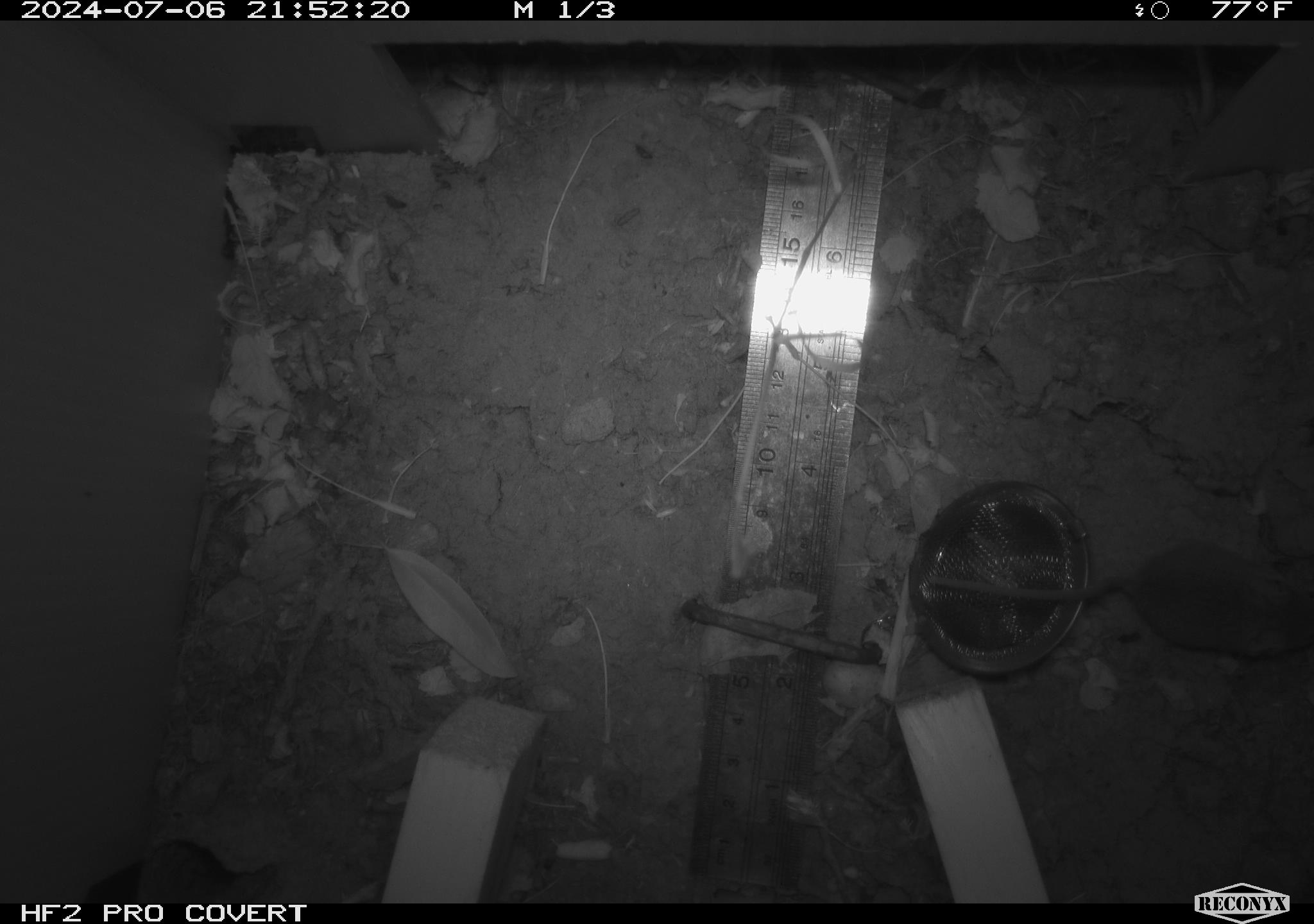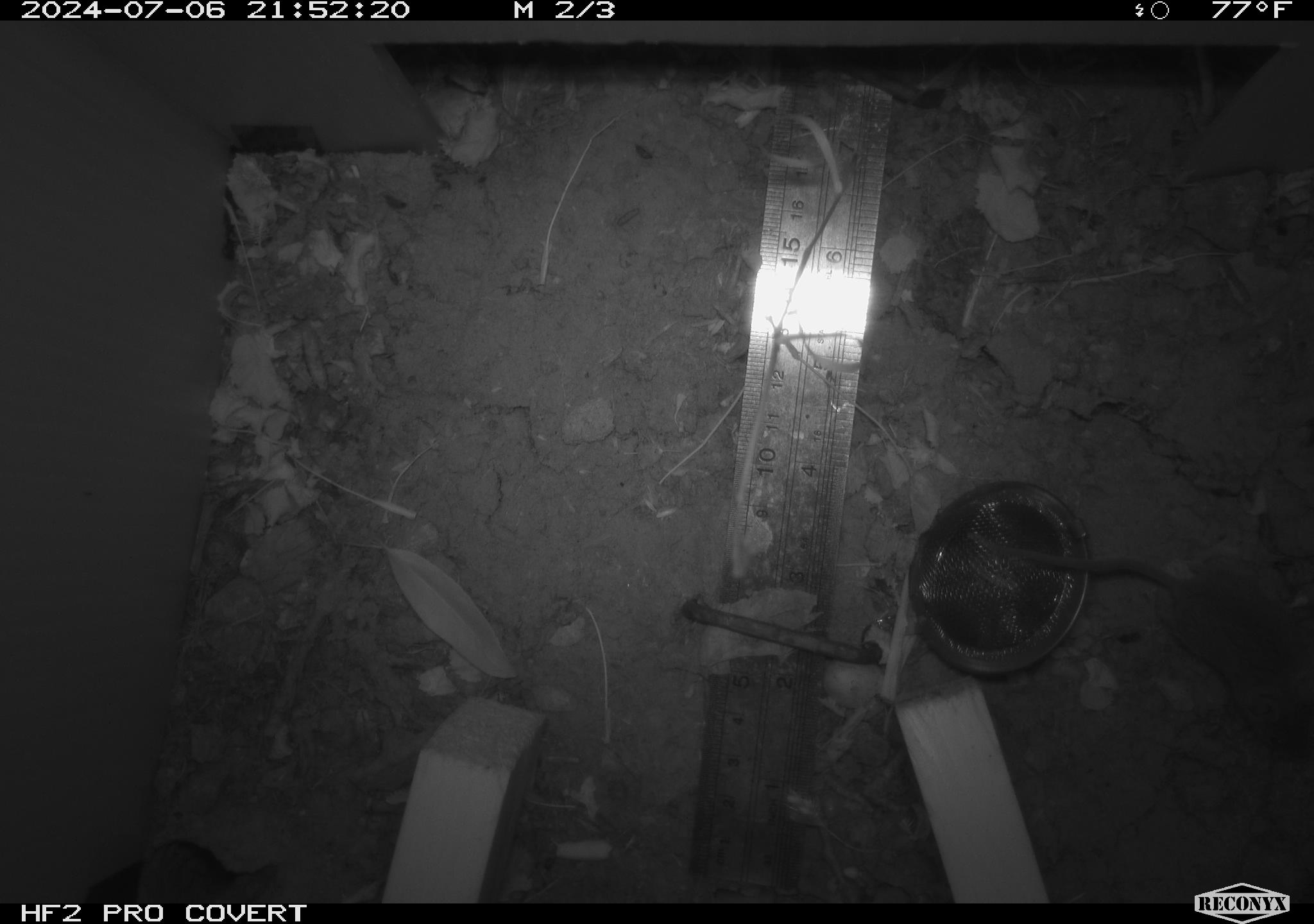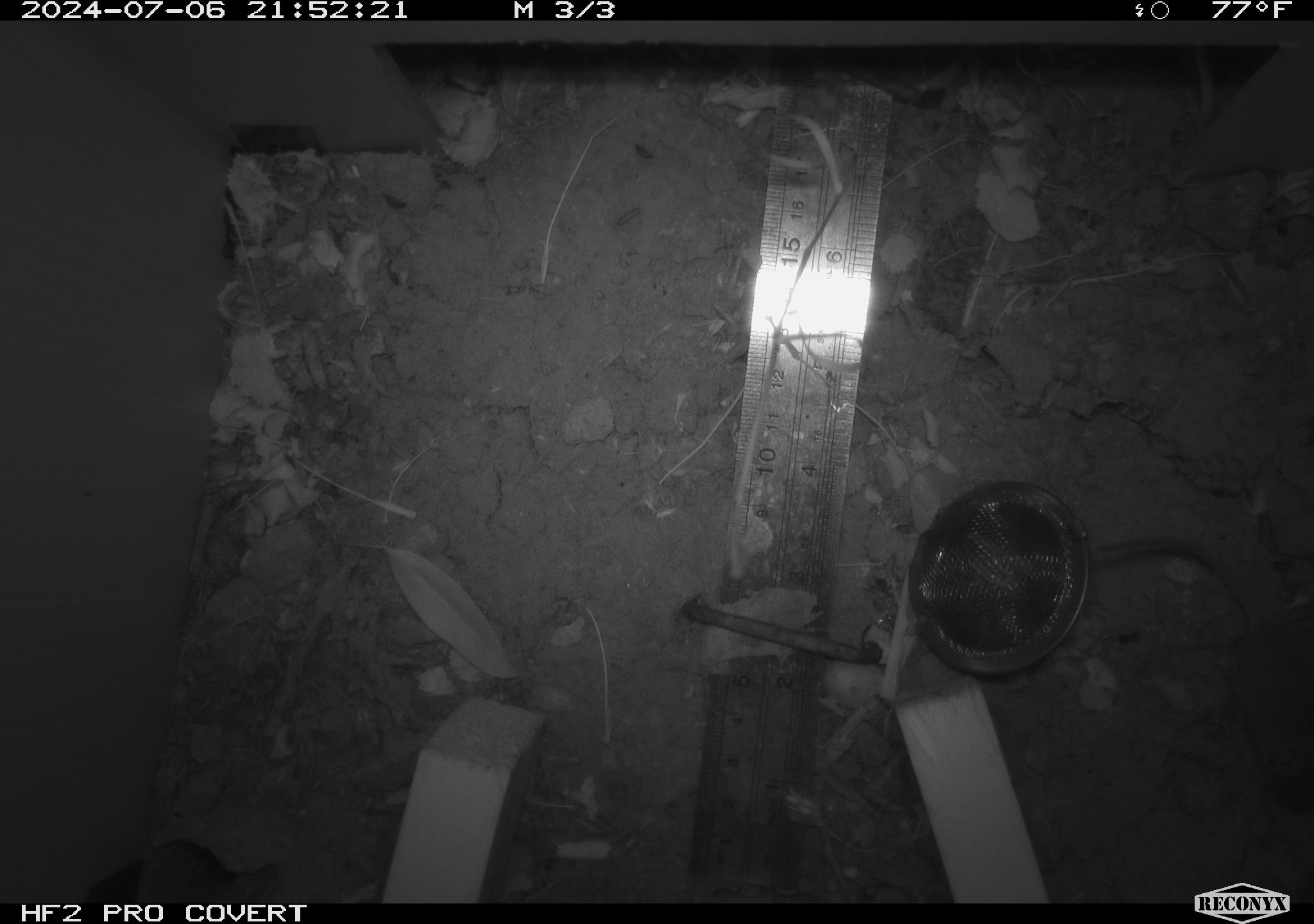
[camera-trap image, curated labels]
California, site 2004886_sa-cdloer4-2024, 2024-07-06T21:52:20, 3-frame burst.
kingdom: Animalia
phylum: Chordata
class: Mammalia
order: Rodentia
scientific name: Rodentia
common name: rodent